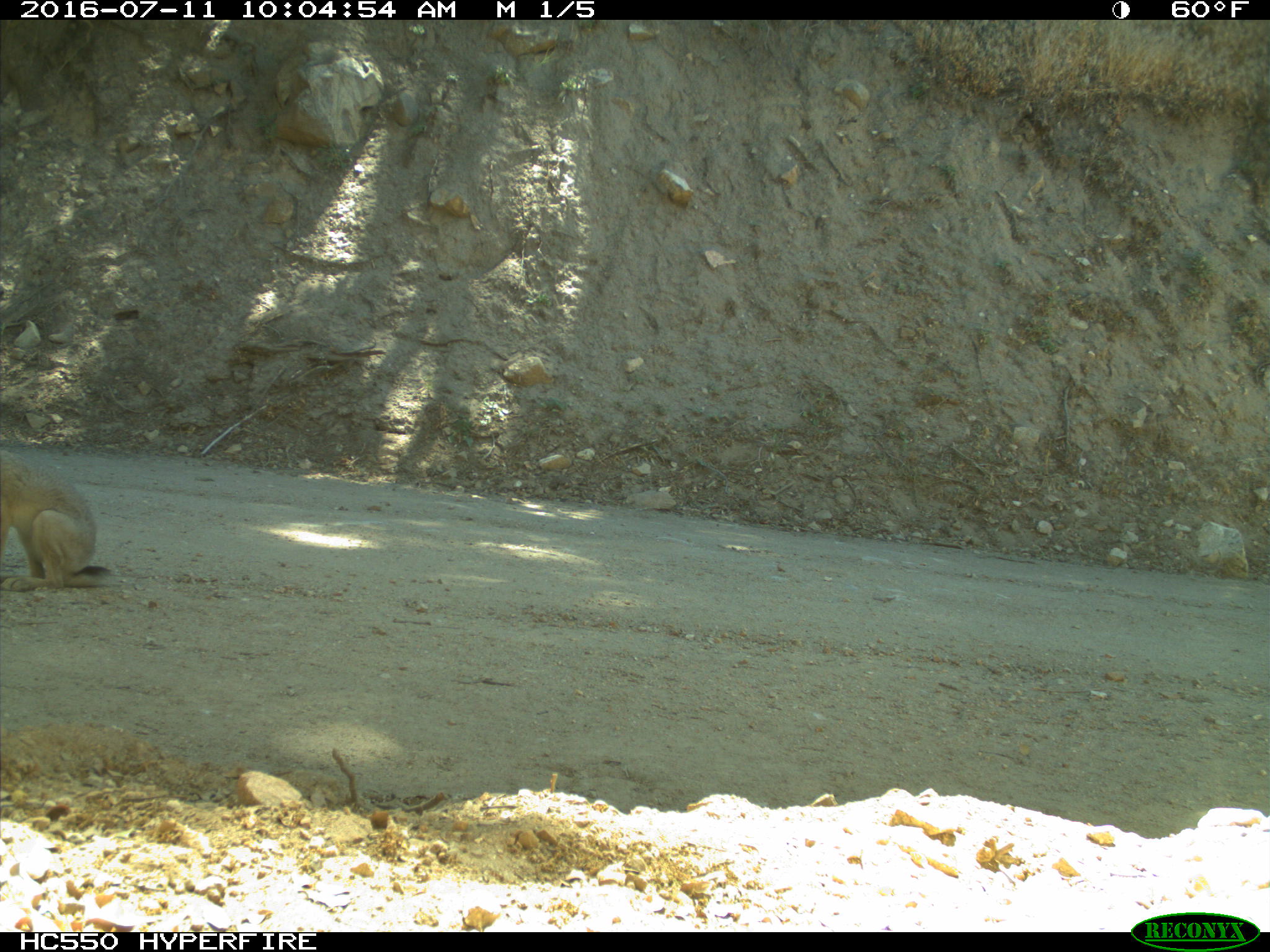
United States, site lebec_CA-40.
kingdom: Animalia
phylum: Chordata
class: Mammalia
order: Lagomorpha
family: Leporidae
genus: Lepus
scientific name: Lepus californicus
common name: black-tailed jackrabbit